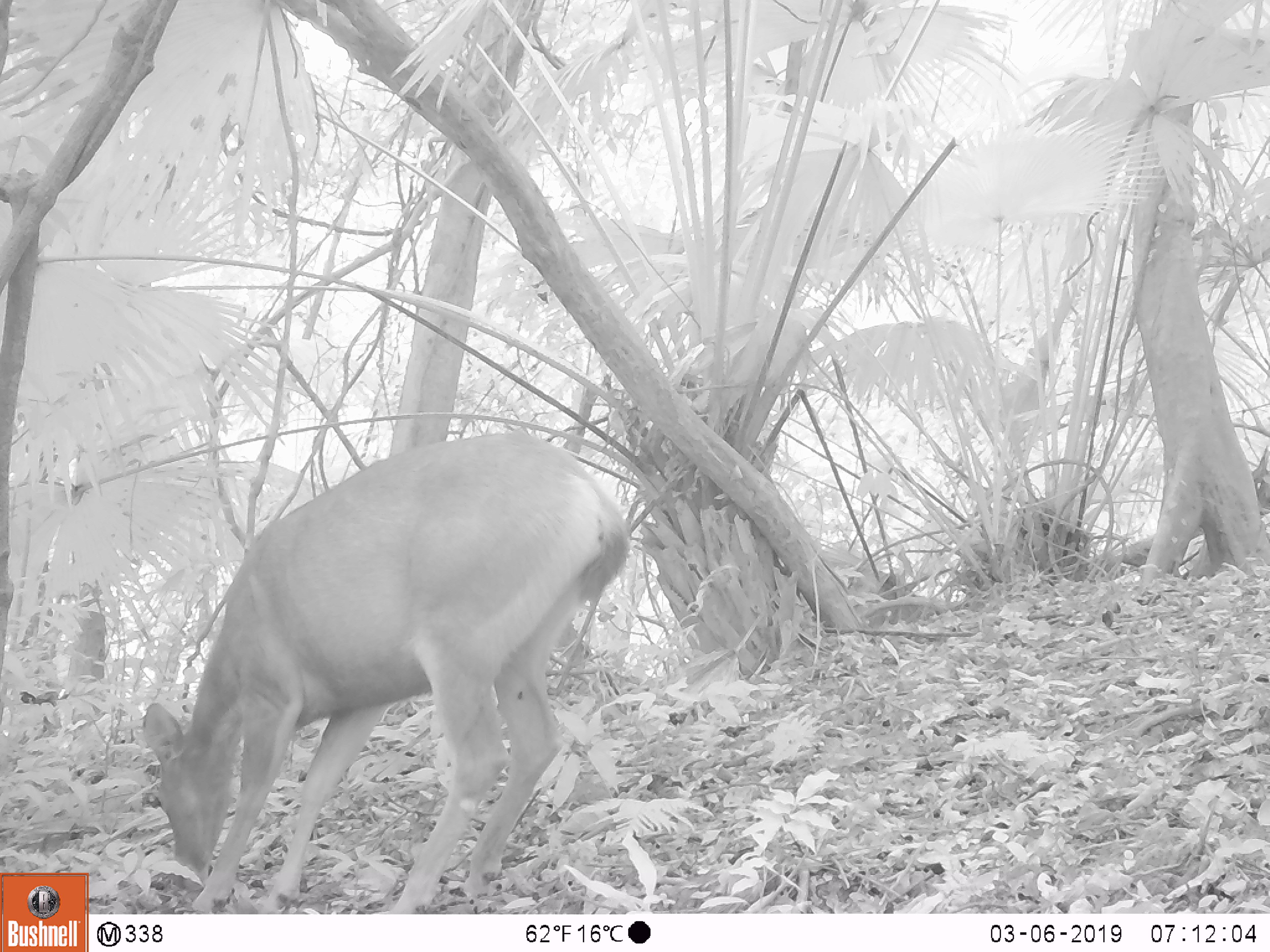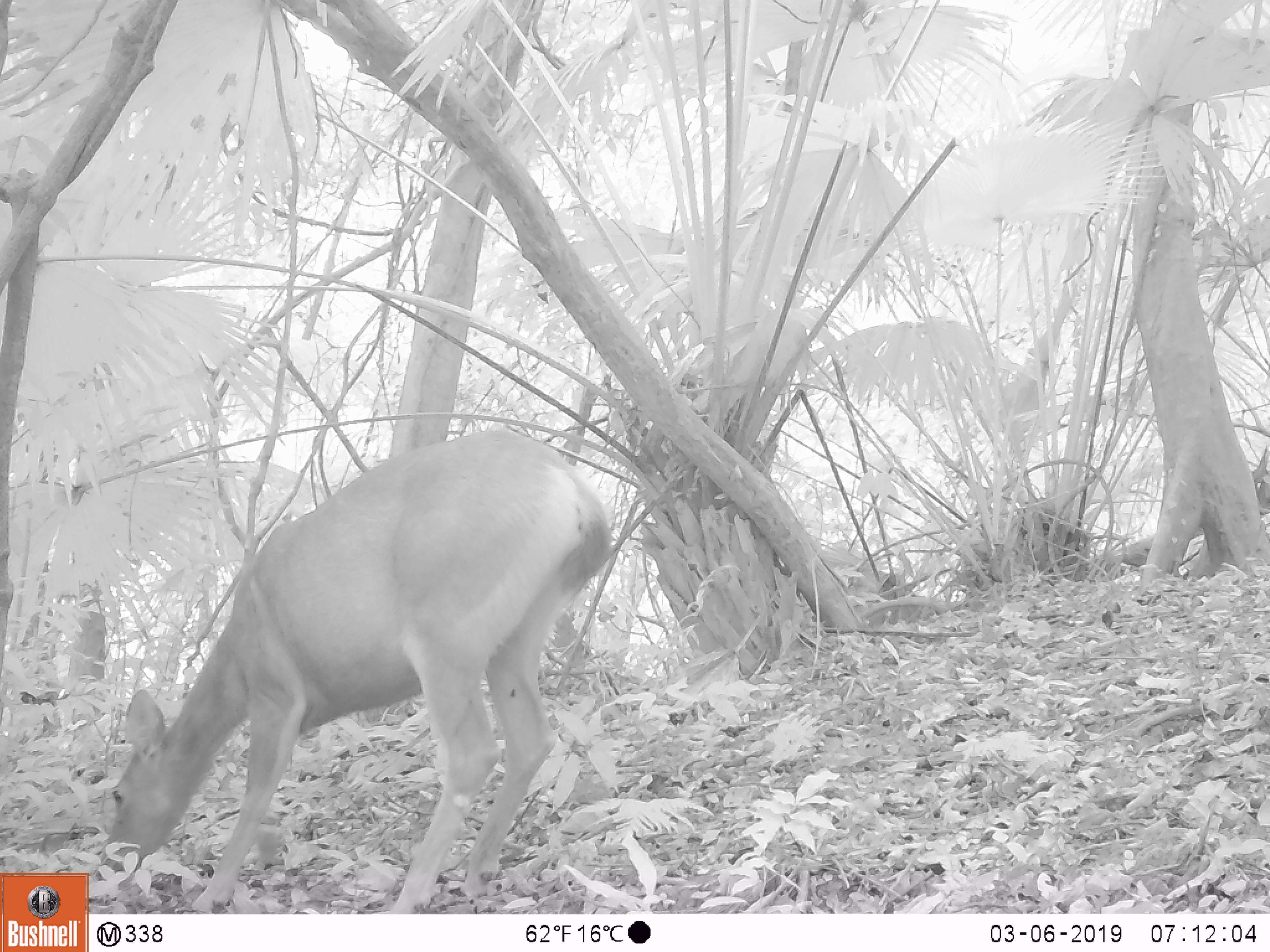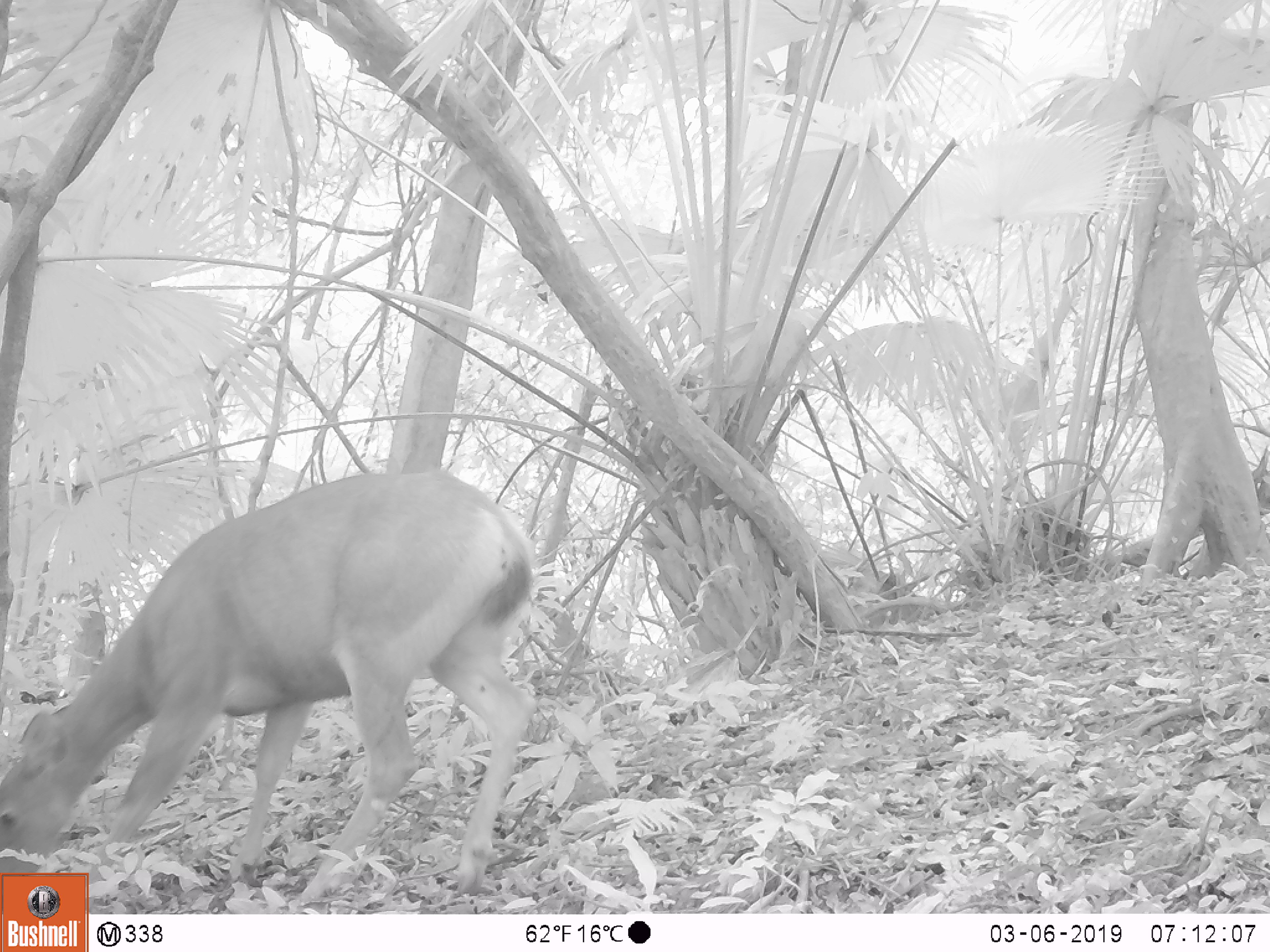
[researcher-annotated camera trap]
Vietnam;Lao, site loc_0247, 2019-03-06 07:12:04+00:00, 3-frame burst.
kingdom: Animalia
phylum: Chordata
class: Mammalia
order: Artiodactyla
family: Cervidae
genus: Rusa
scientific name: Rusa unicolor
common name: sambar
Sambar (Rusa unicolor). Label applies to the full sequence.